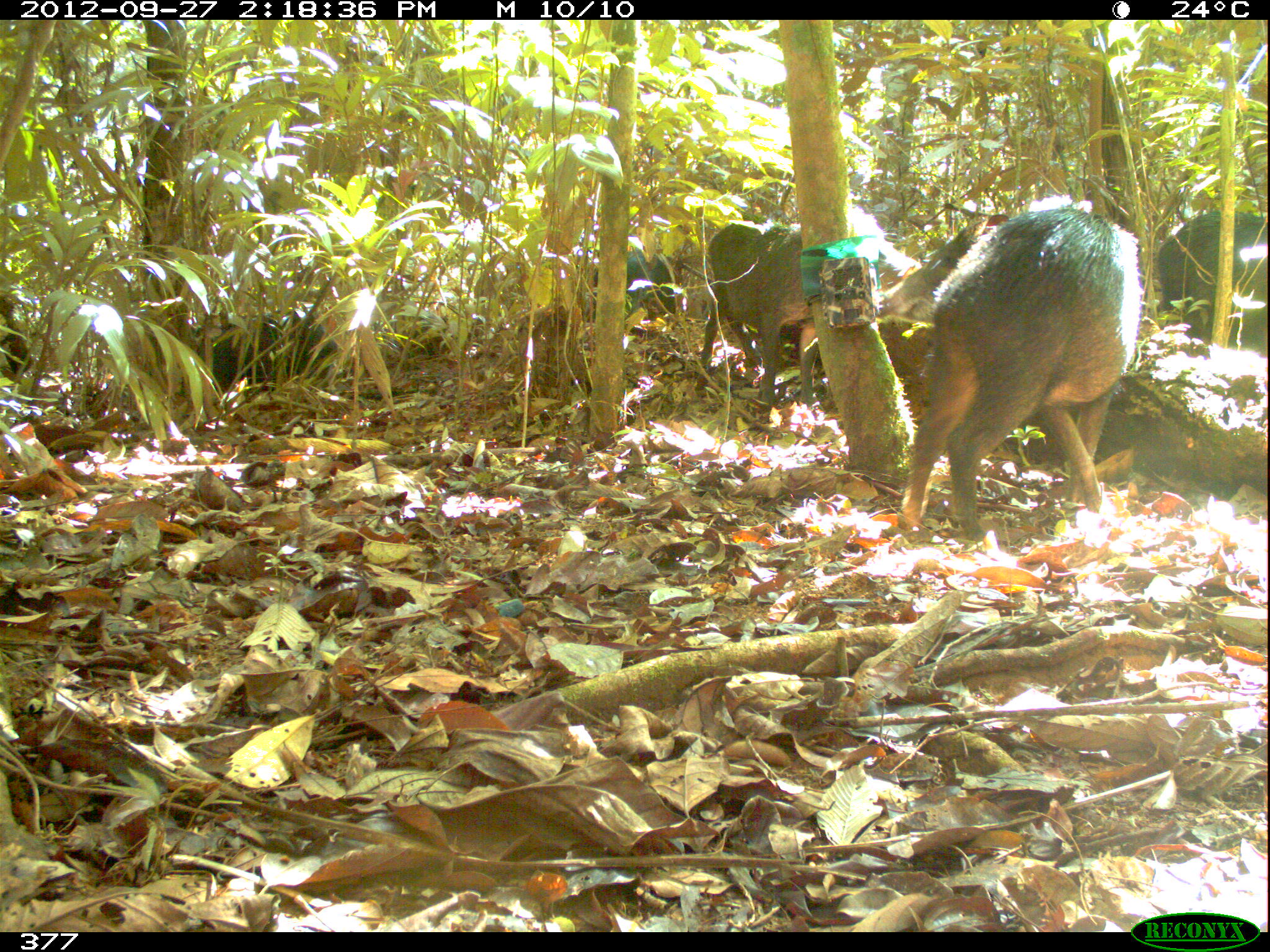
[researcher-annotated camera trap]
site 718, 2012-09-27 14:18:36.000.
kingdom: Animalia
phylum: Chordata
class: Mammalia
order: Artiodactyla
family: Tayassuidae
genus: Tayassu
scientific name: Tayassu pecari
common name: white-lipped peccary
Tayassu pecari (white-lipped peccary).